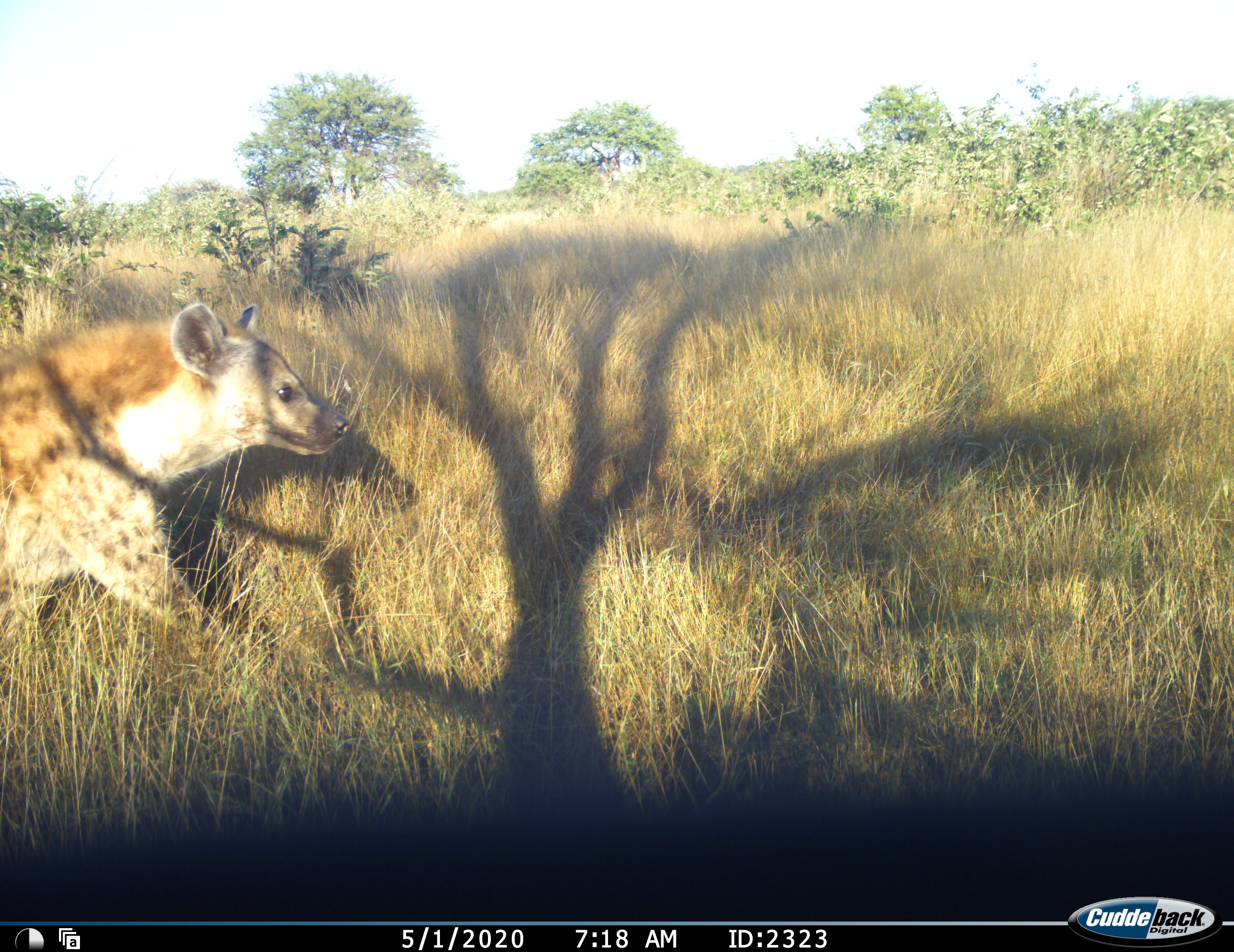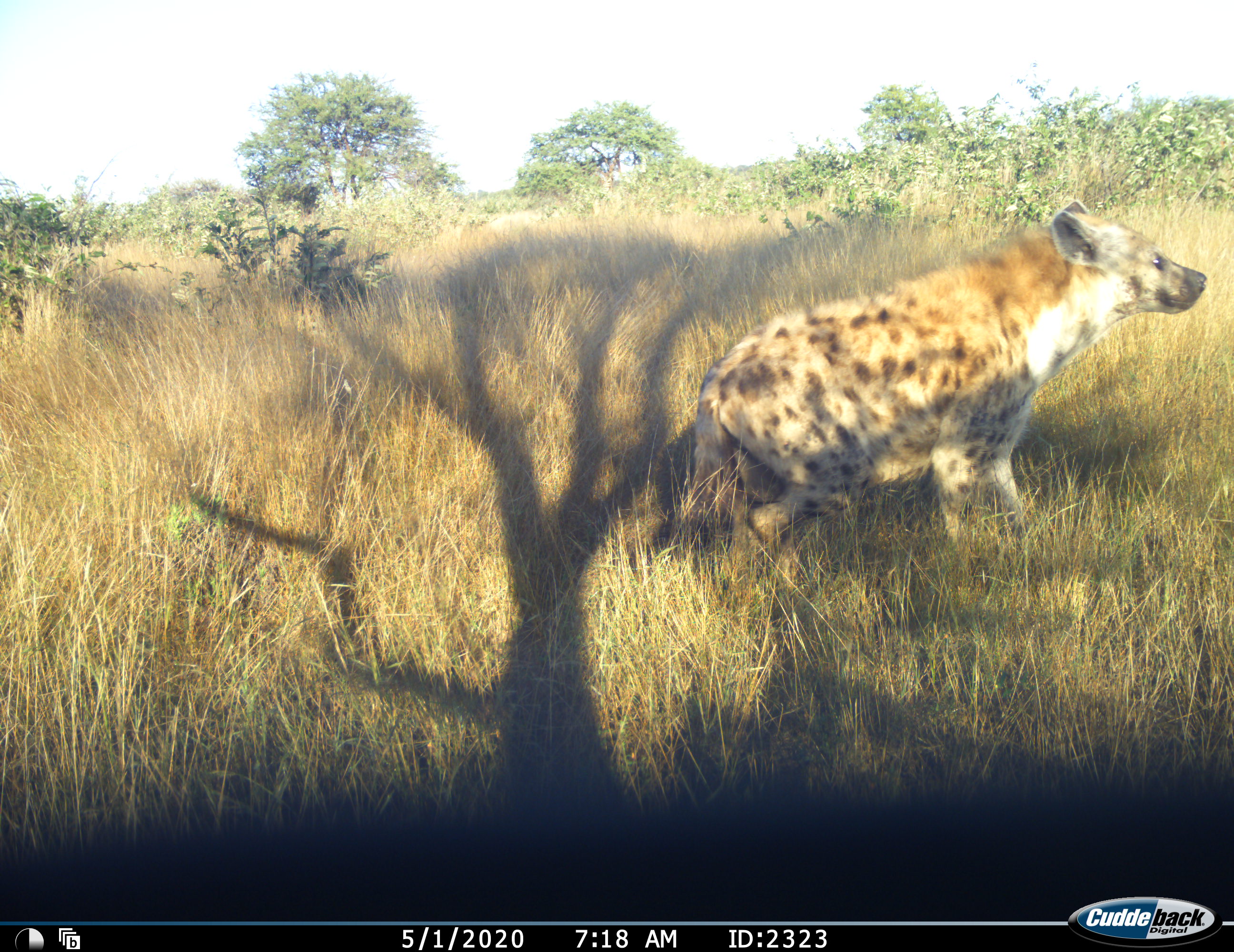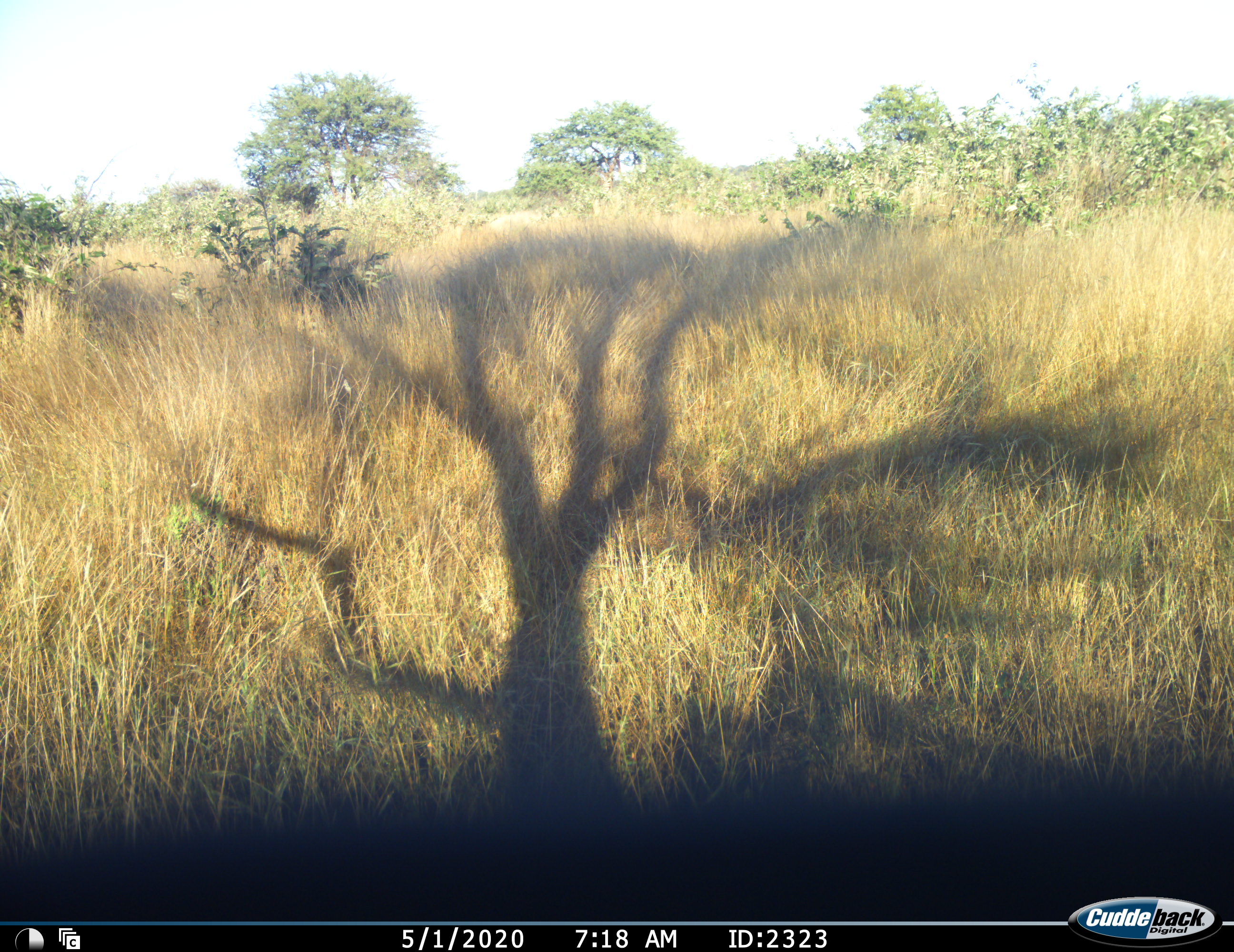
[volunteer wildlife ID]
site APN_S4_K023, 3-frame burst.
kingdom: Animalia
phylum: Chordata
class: Mammalia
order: Carnivora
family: Hyaenidae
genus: Crocuta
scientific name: Crocuta crocuta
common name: spotted hyena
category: hyenaspotted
Hyenaspotted (spotted hyena) (Crocuta crocuta), count 1. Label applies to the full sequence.